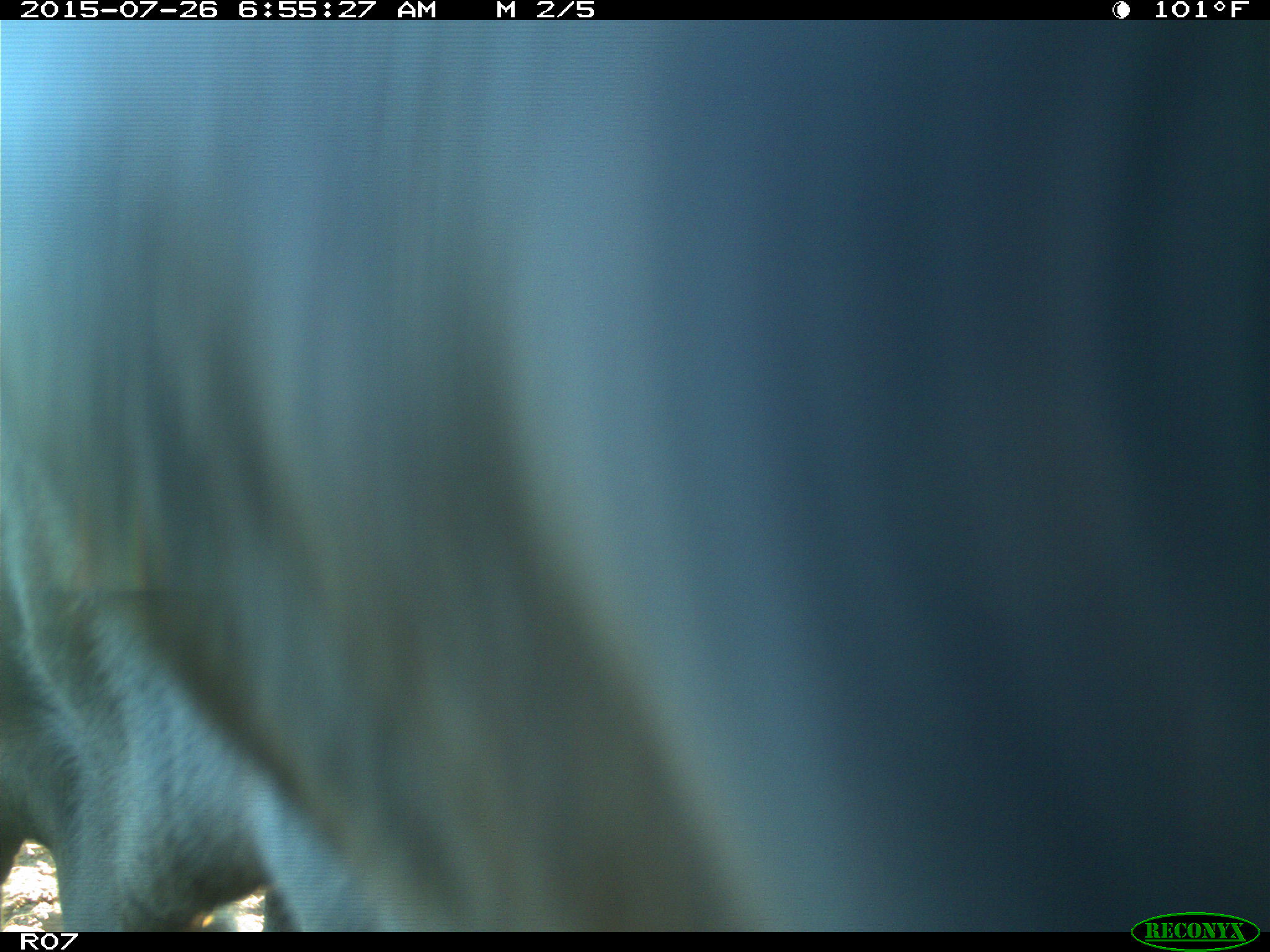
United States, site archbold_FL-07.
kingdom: Animalia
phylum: Chordata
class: Mammalia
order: Artiodactyla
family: Bovidae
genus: Bos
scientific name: Bos taurus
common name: domestic cow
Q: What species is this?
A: Bos taurus (domestic cow).